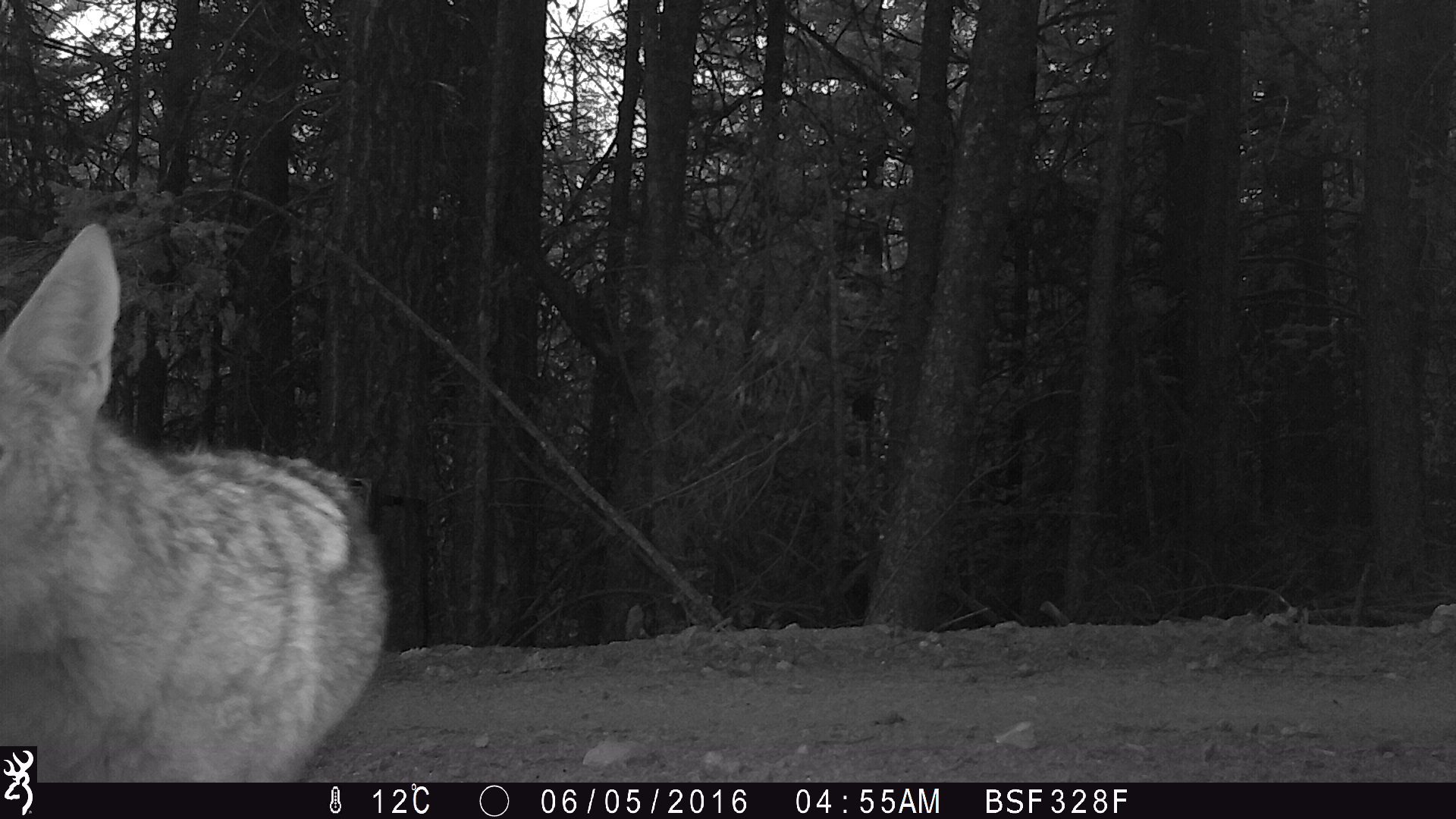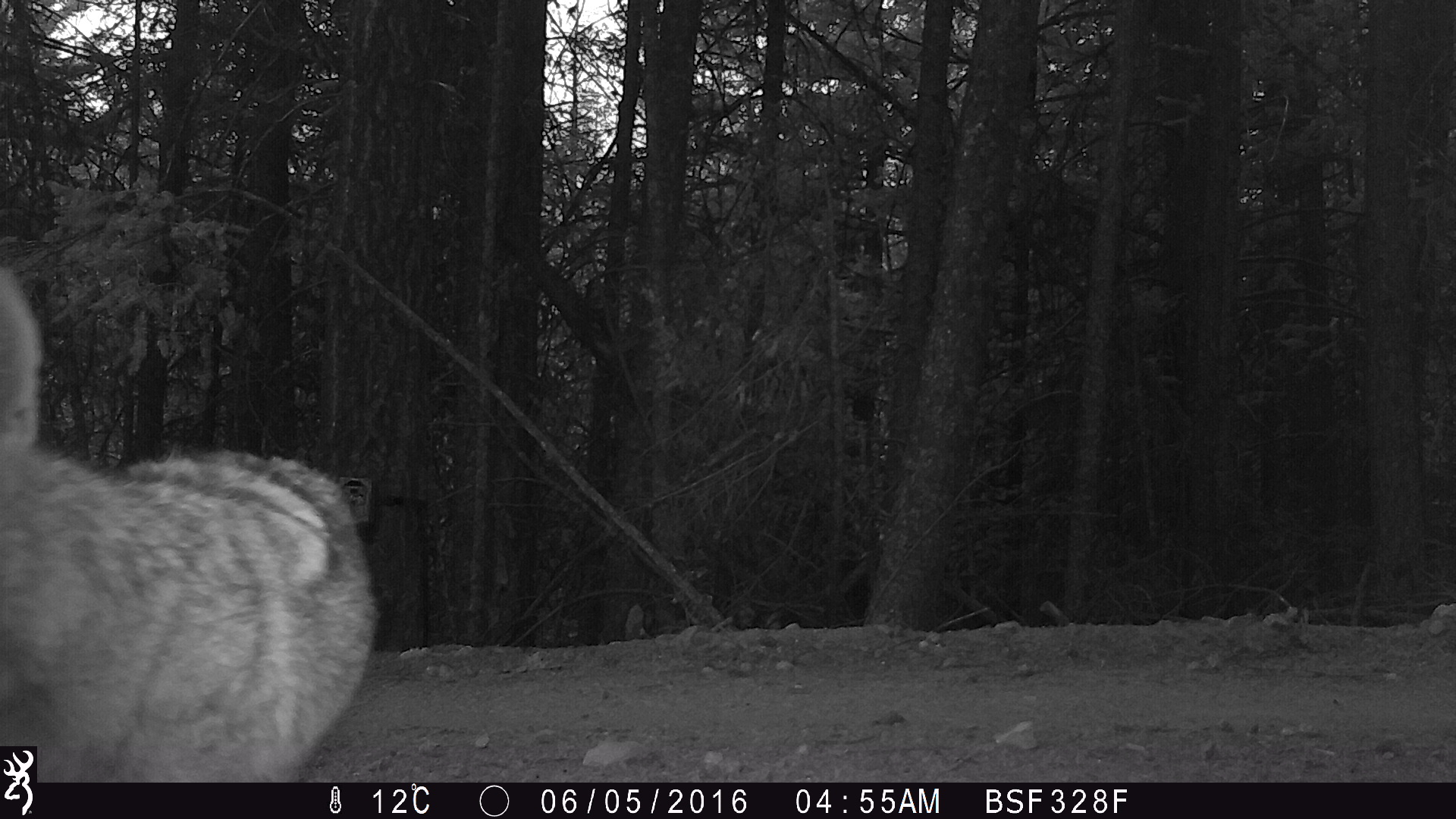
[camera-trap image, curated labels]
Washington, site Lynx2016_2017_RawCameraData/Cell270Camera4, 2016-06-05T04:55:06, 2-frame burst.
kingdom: Animalia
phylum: Chordata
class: Mammalia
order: Carnivora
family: Canidae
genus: Canis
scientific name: Canis latrans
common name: coyote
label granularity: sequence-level